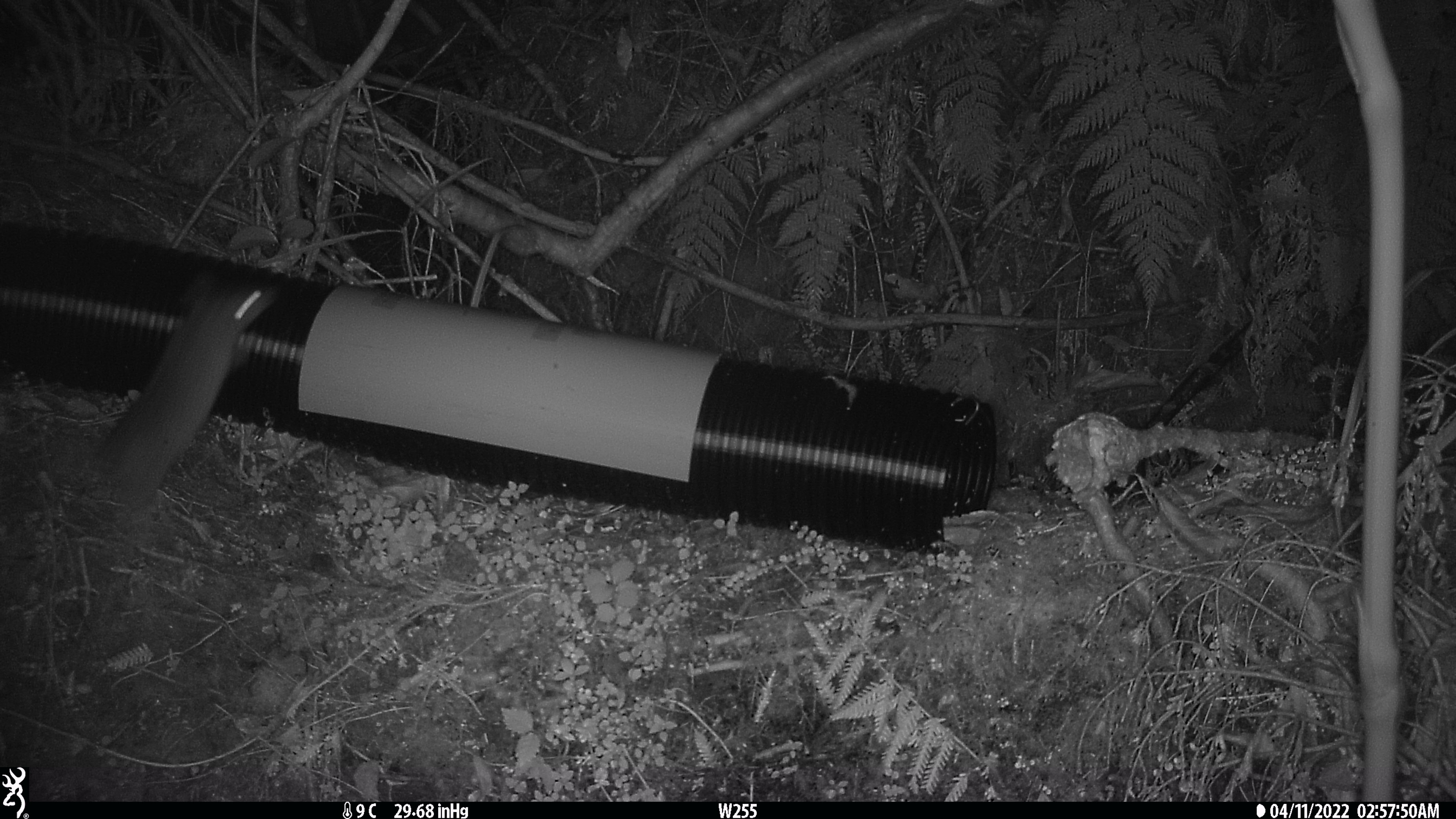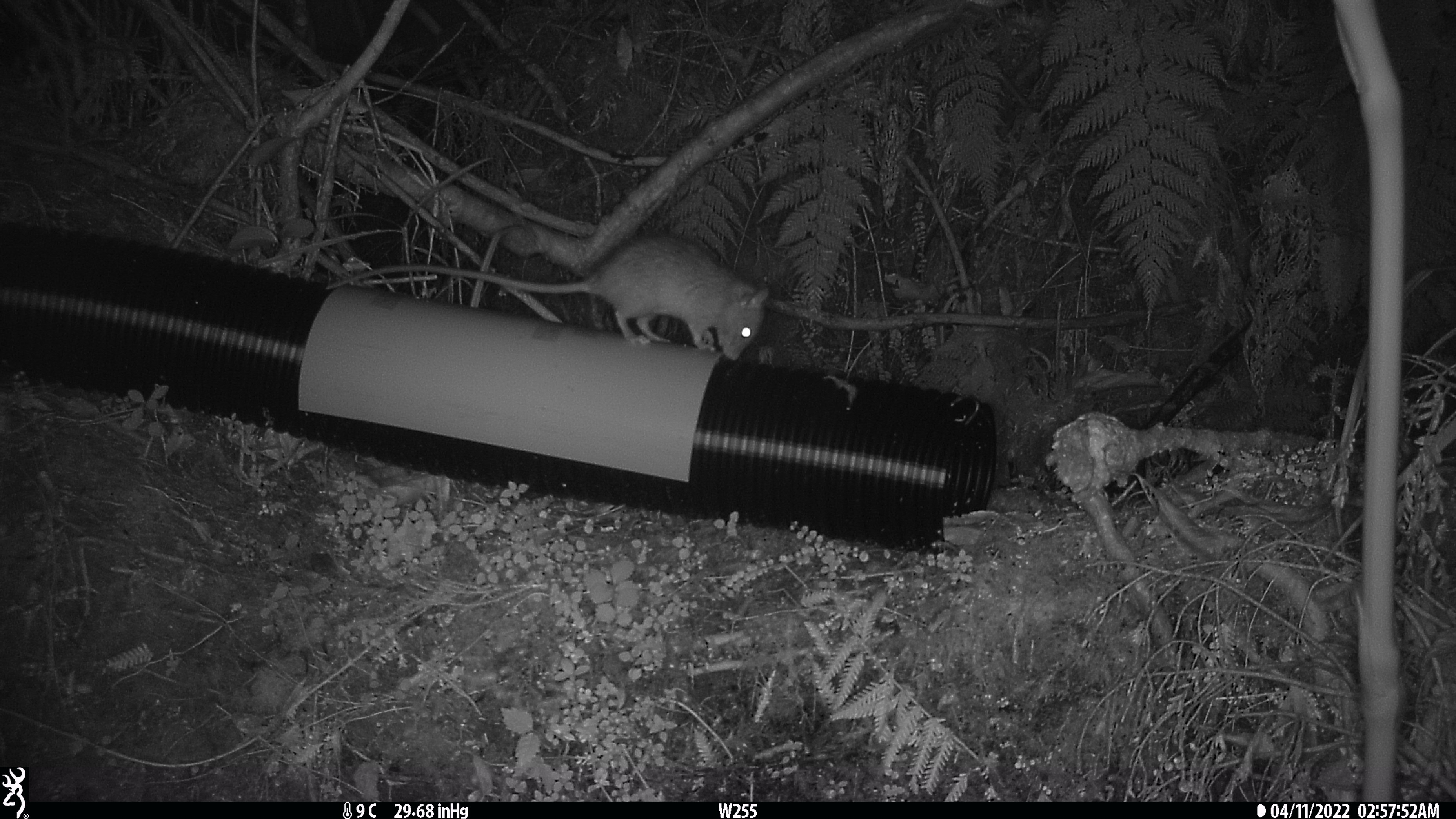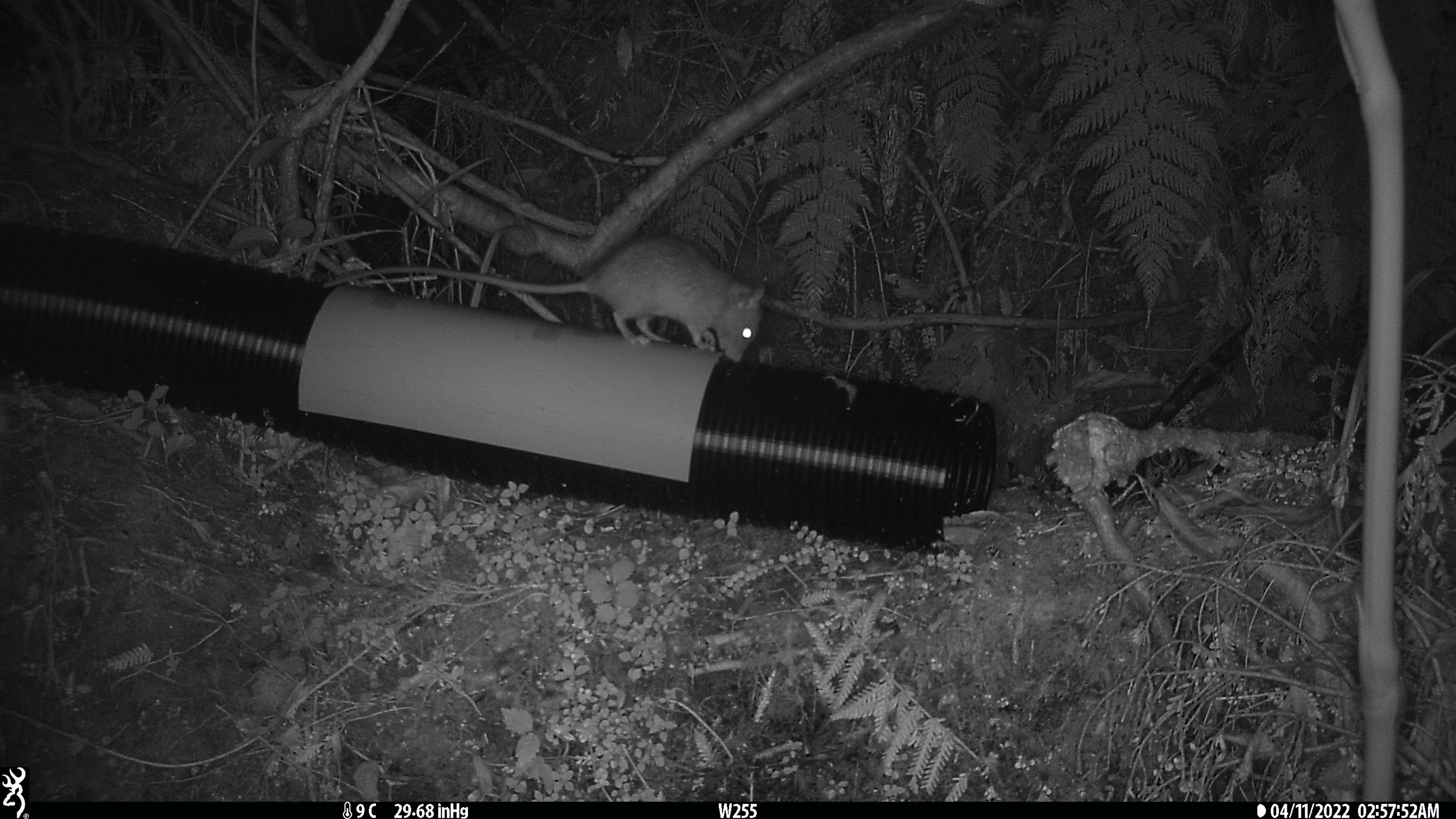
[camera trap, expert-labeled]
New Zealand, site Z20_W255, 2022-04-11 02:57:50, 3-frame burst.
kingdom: Animalia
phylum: Chordata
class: Mammalia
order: Rodentia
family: Muridae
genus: Rattus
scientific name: Rattus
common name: rat